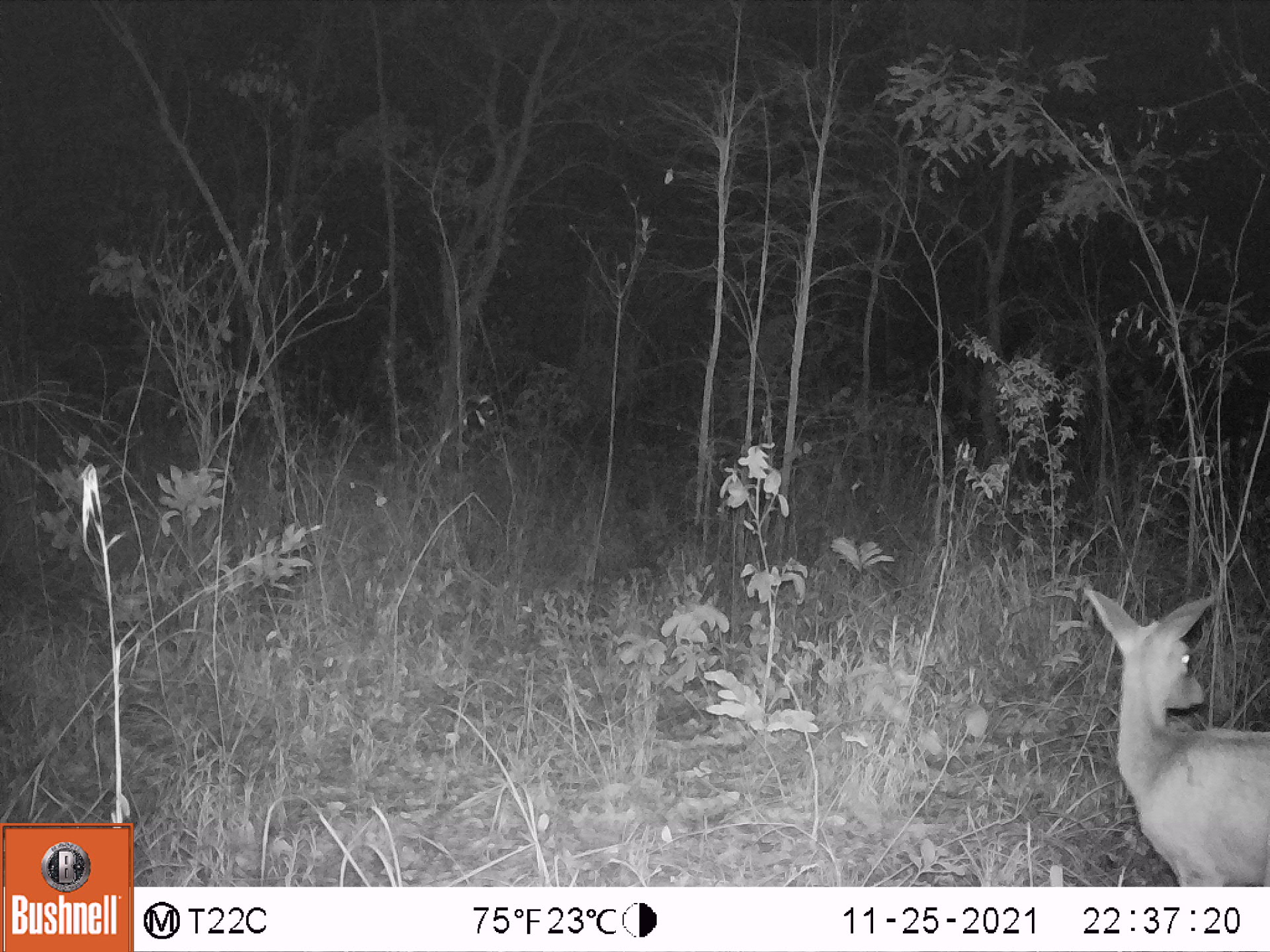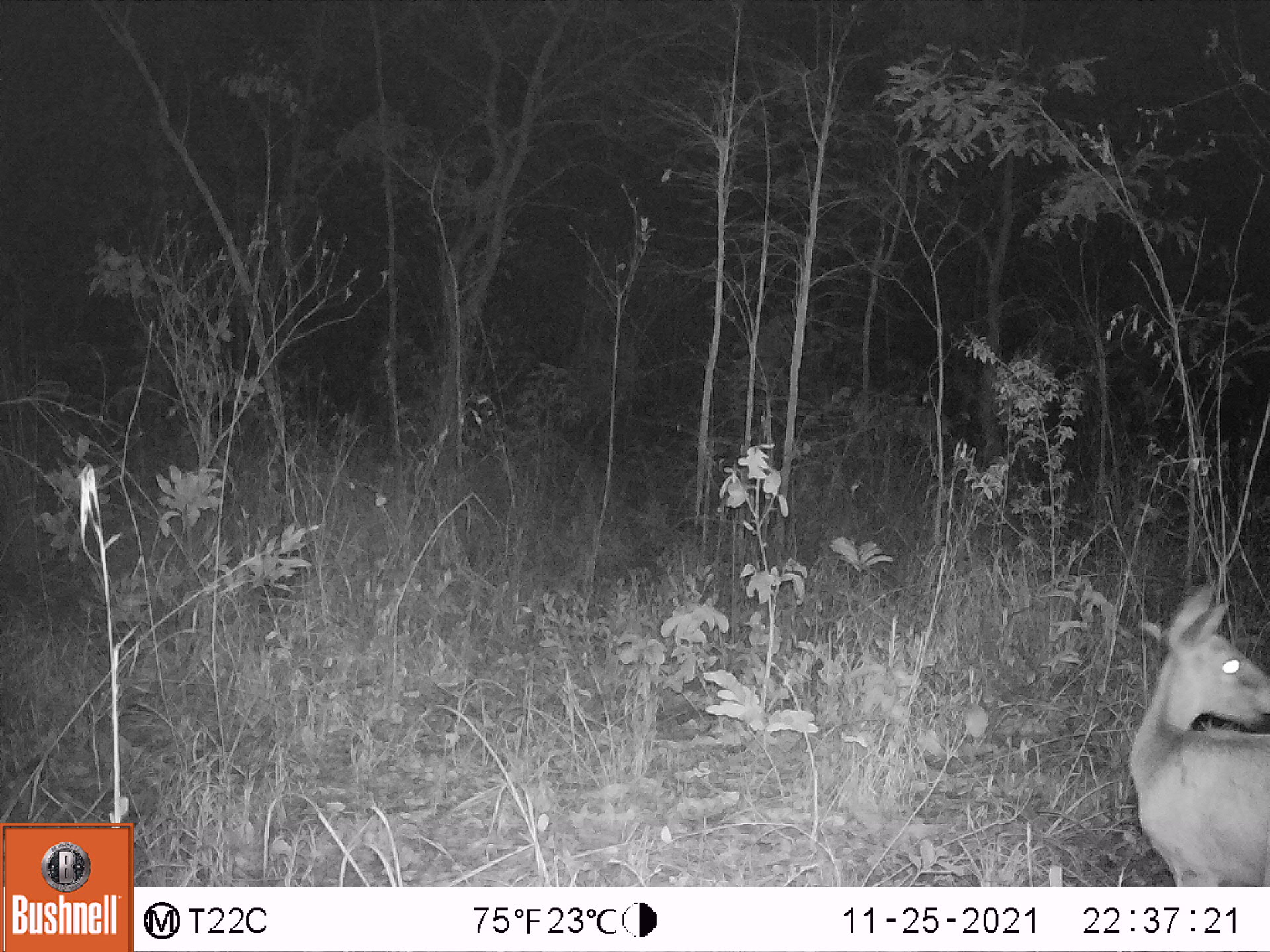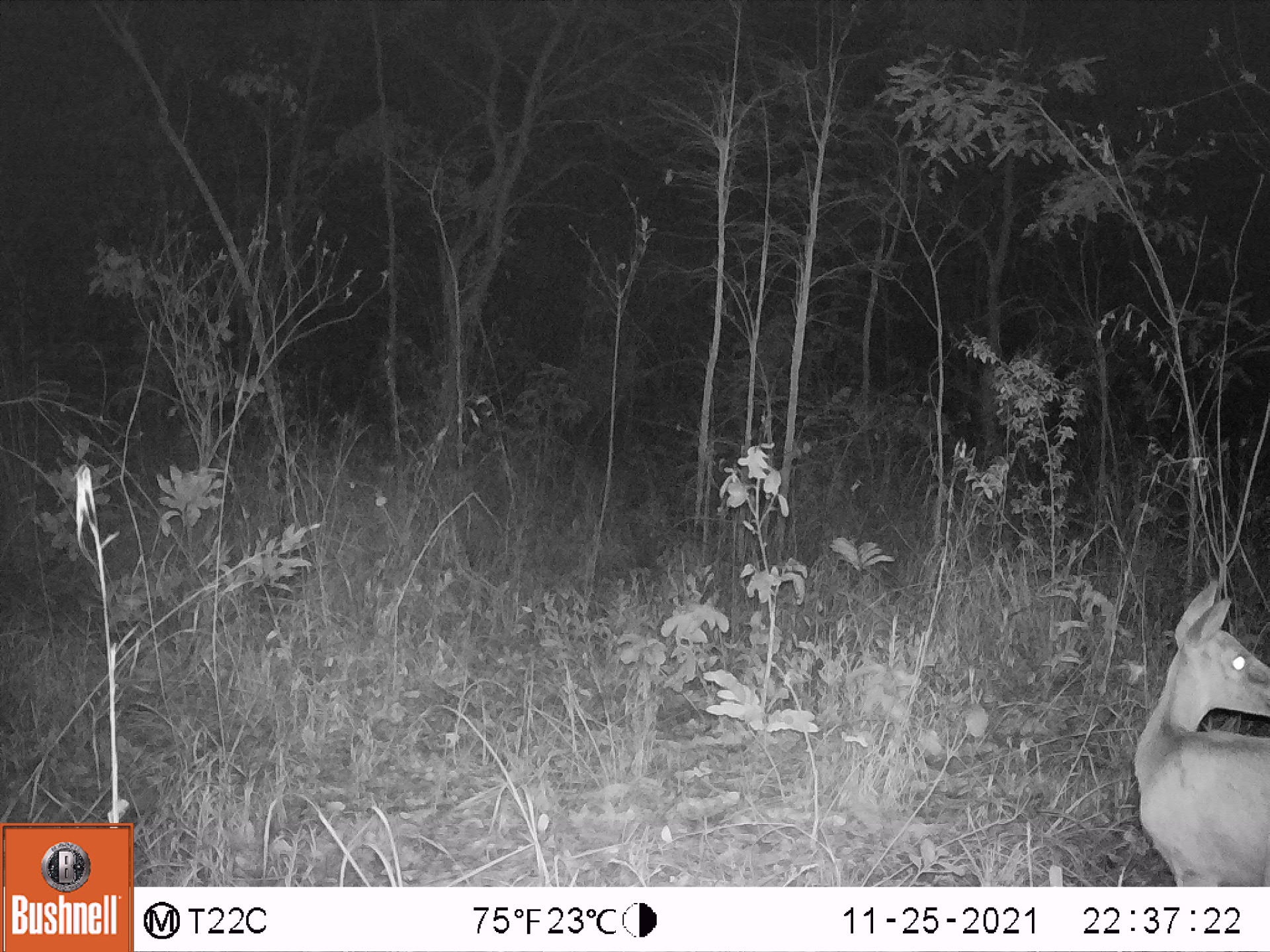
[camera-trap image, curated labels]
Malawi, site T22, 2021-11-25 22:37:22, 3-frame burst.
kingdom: Animalia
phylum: Chordata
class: Mammalia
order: Artiodactyla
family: Bovidae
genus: Sylvicapra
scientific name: Sylvicapra grimmia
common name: common duiker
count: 1